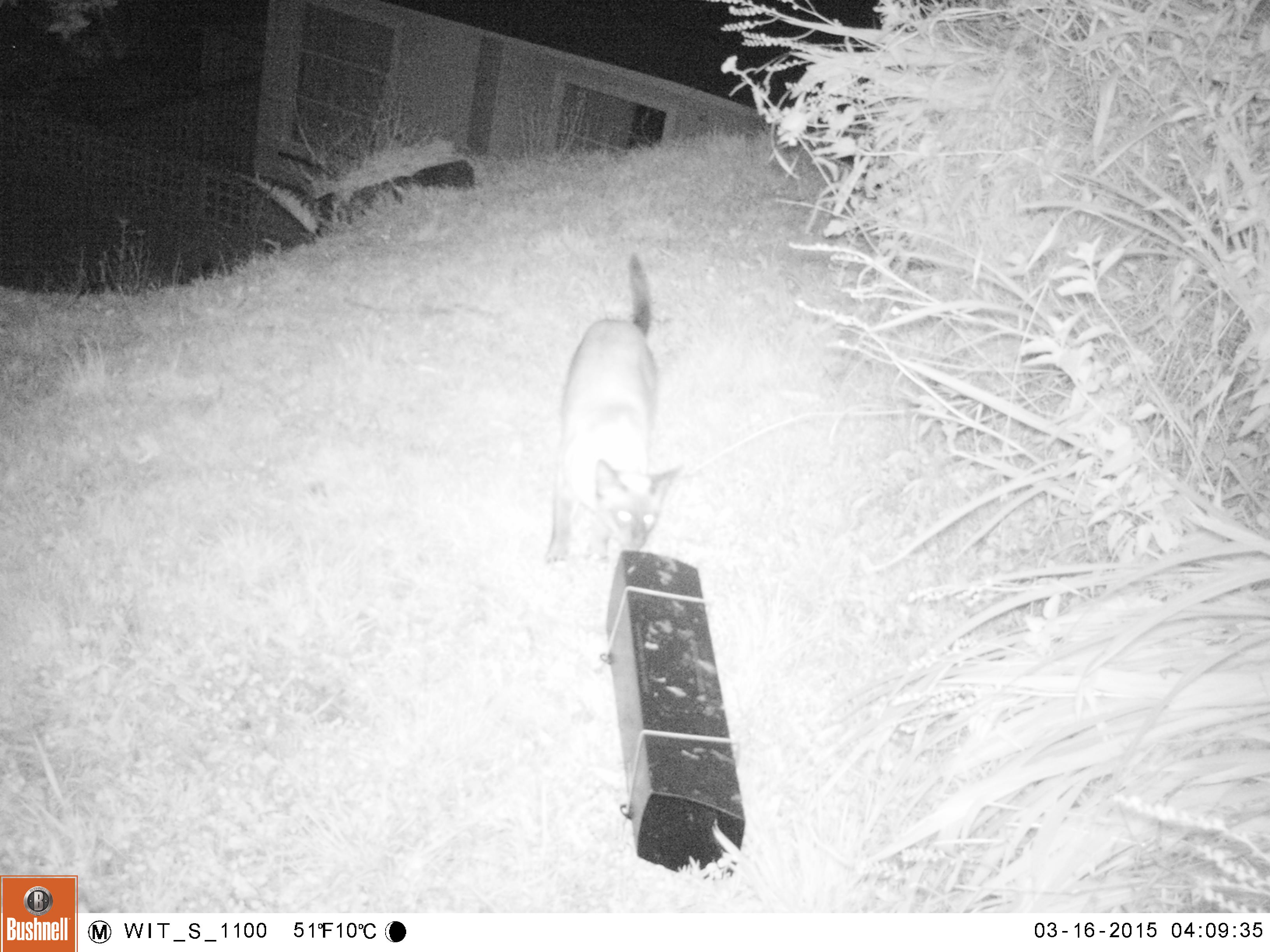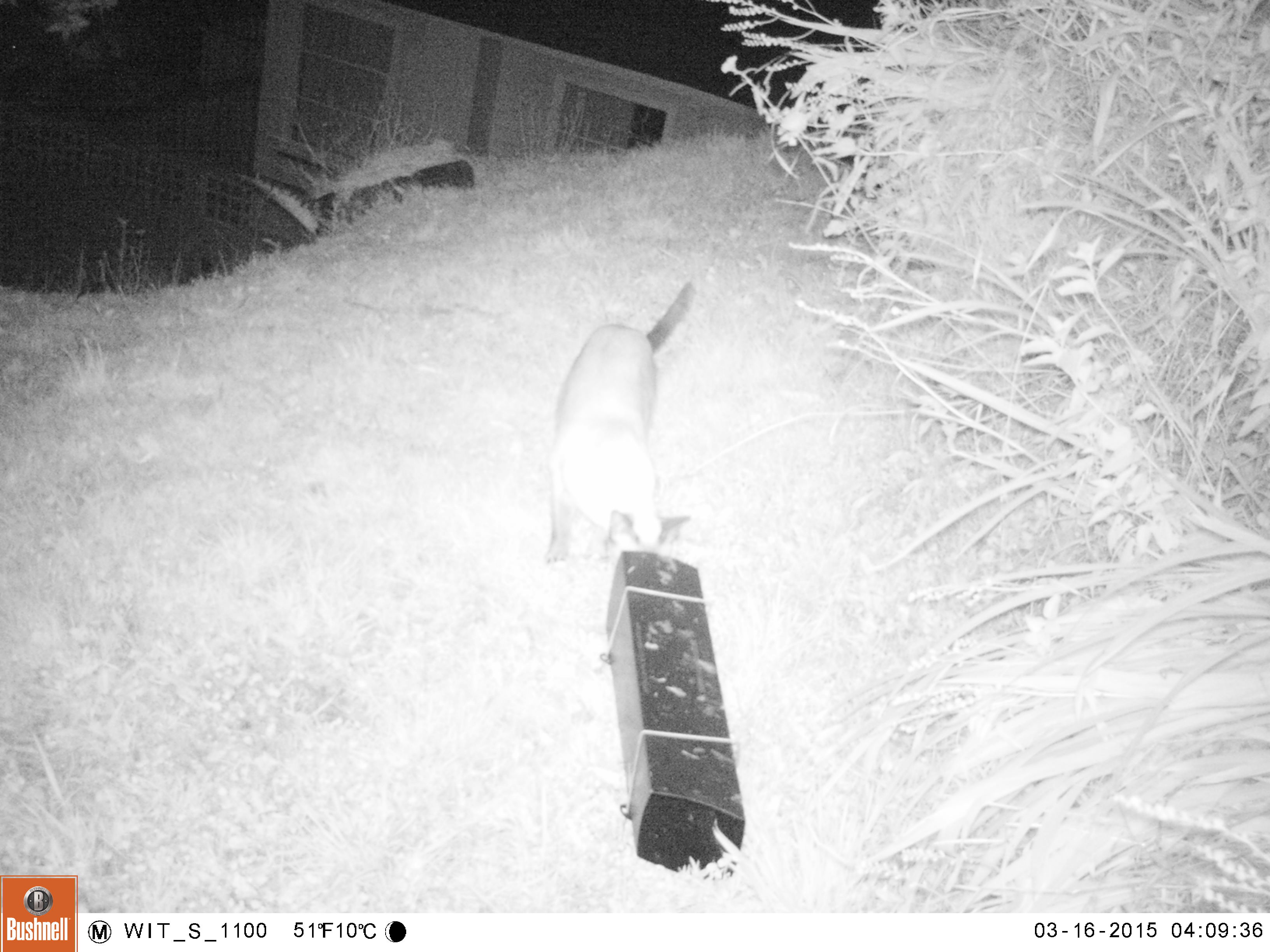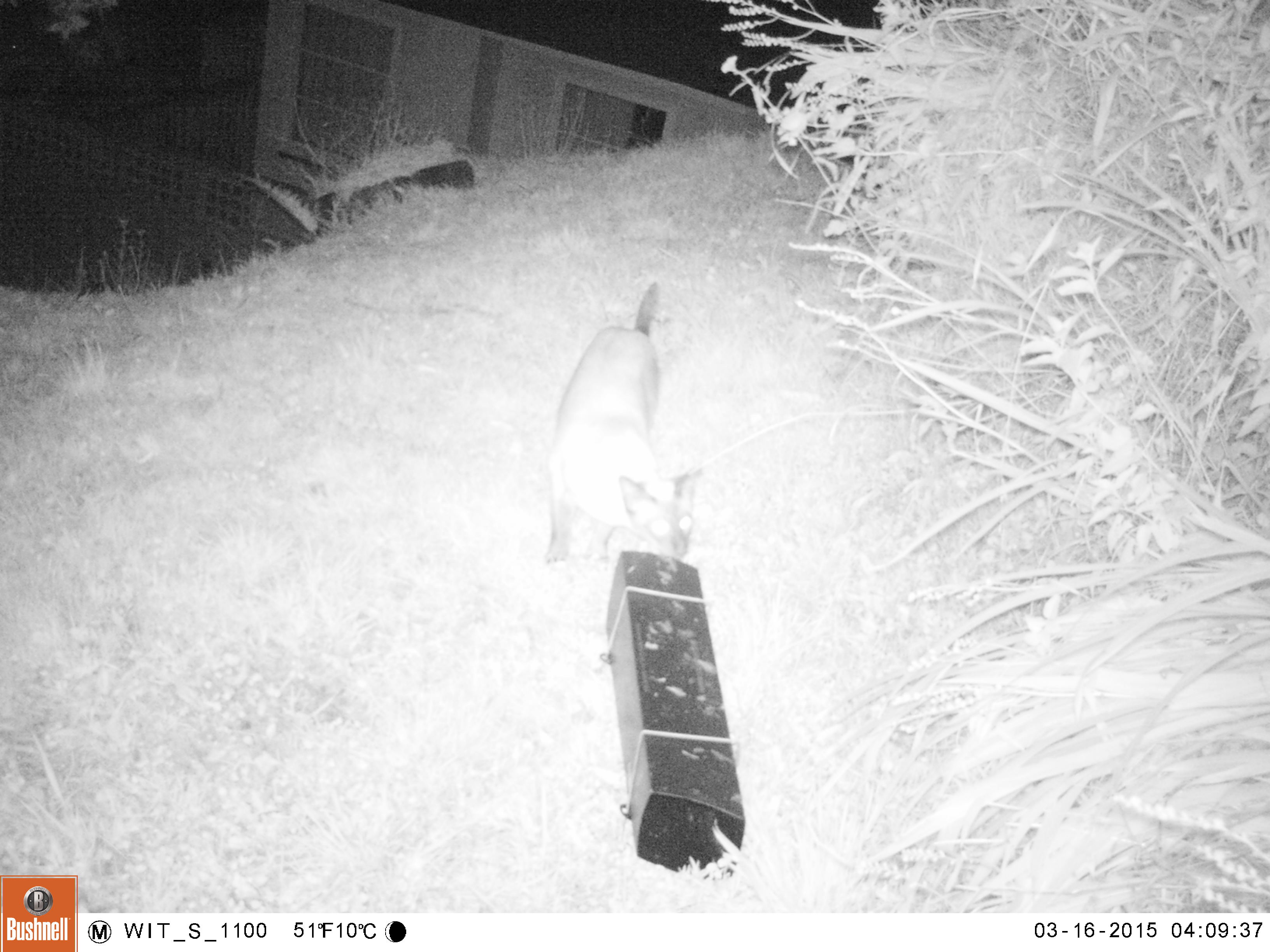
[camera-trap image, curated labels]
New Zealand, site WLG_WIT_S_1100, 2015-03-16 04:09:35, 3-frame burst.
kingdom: Animalia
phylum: Chordata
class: Mammalia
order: Carnivora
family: Felidae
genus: Felis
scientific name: Felis catus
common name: domestic cat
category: cat